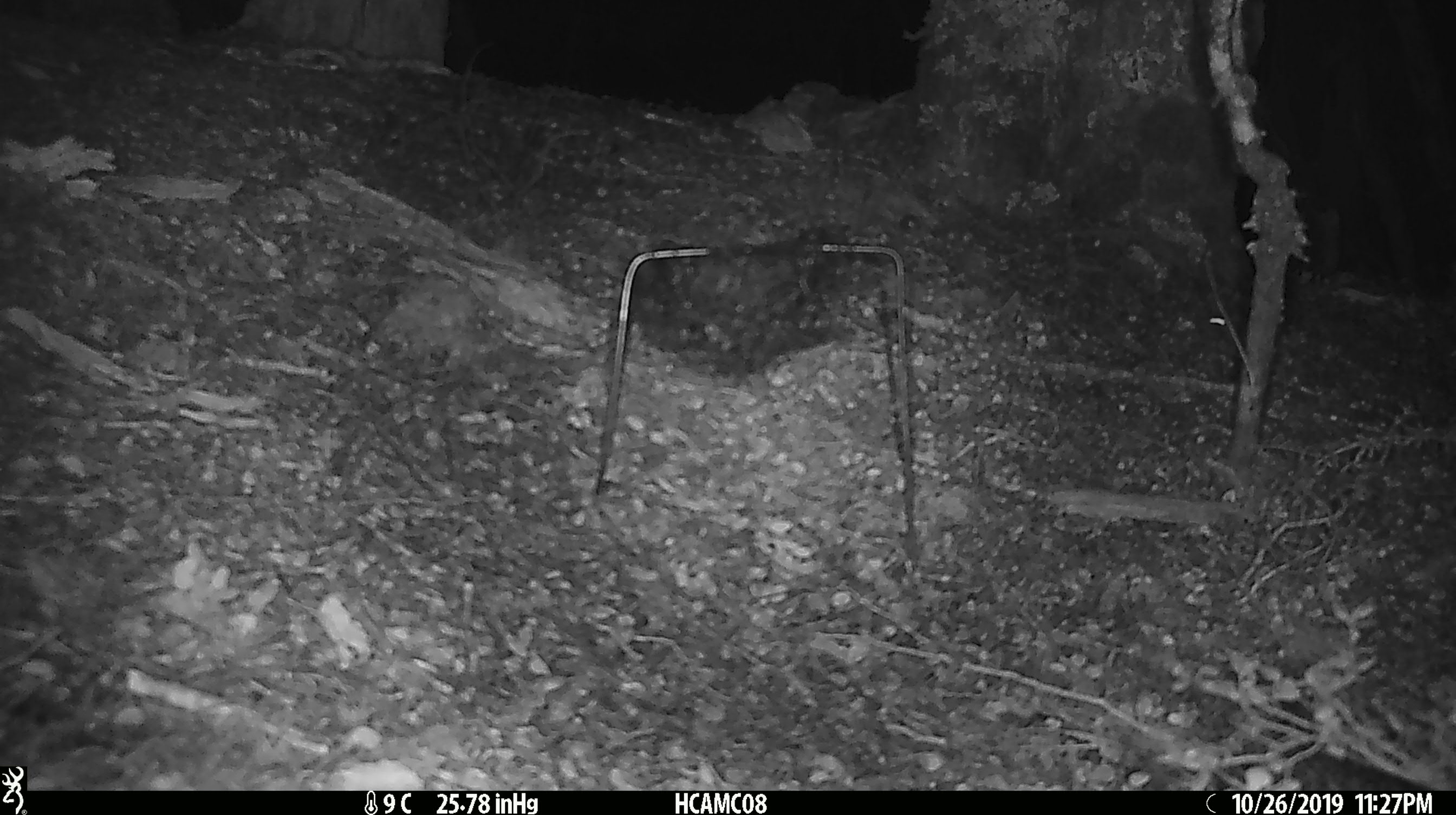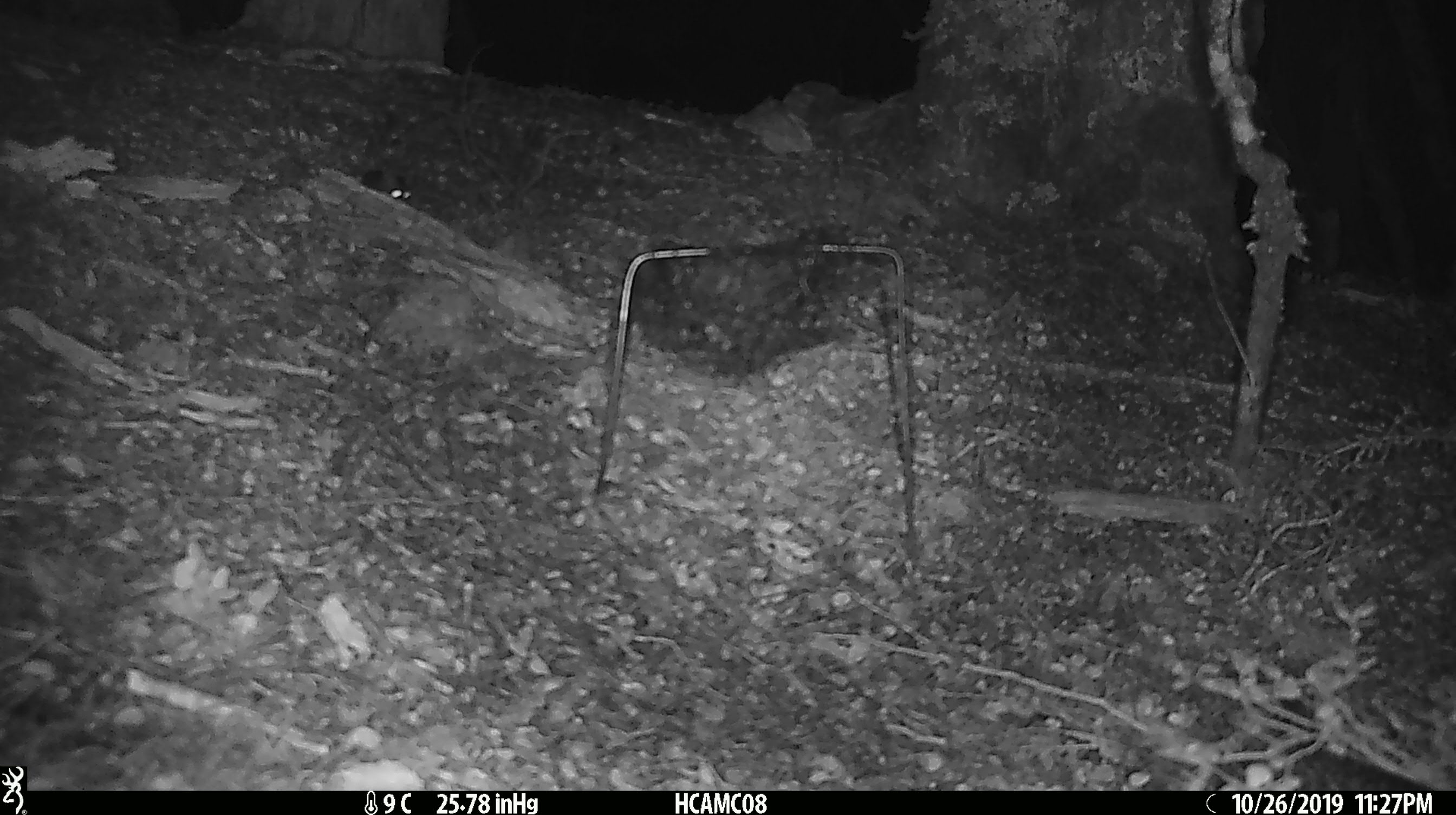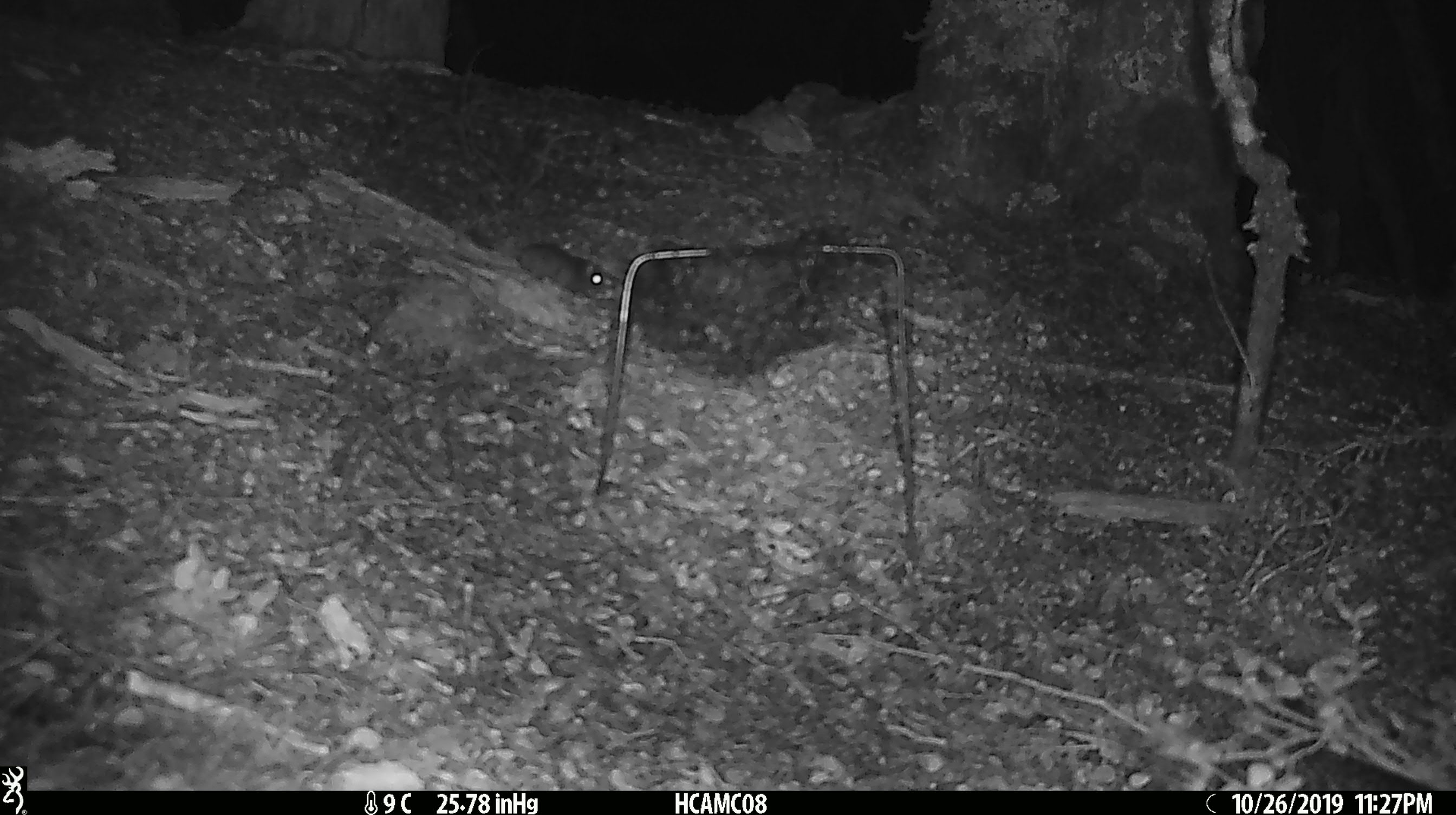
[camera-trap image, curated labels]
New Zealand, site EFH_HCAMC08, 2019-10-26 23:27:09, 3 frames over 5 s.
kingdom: Animalia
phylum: Chordata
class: Mammalia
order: Rodentia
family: Muridae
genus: Mus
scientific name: Mus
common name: mouse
Mouse (Mus).